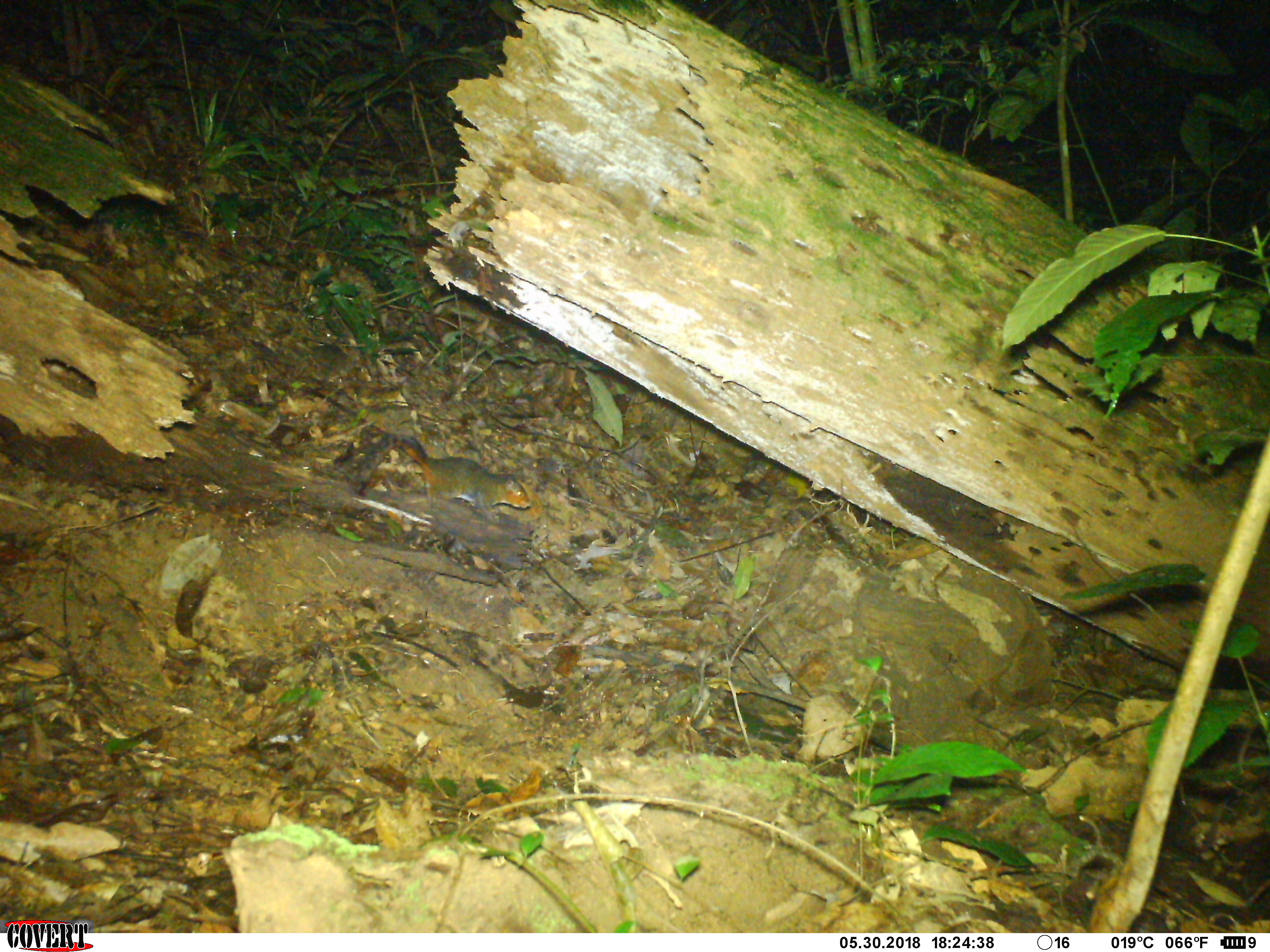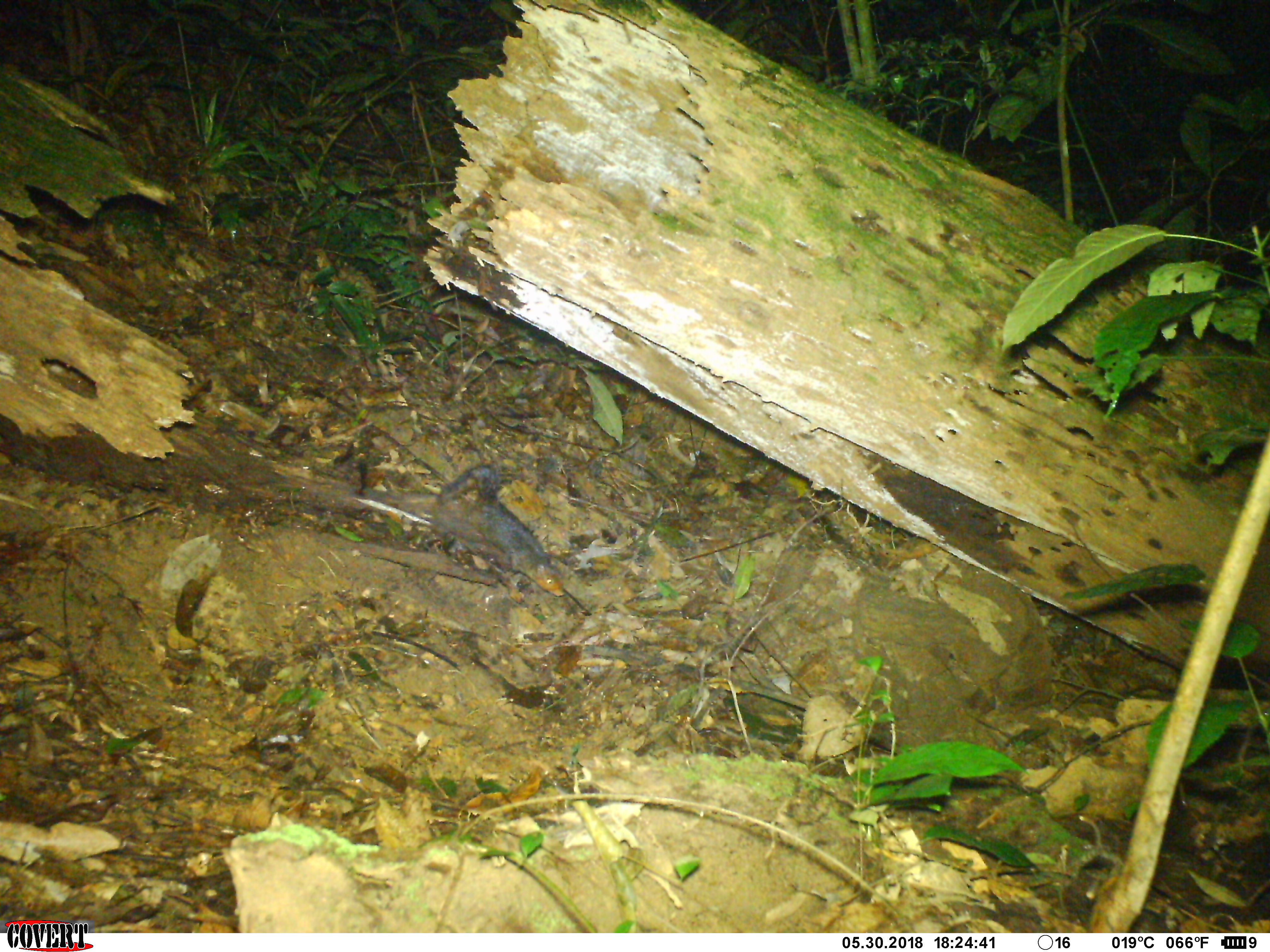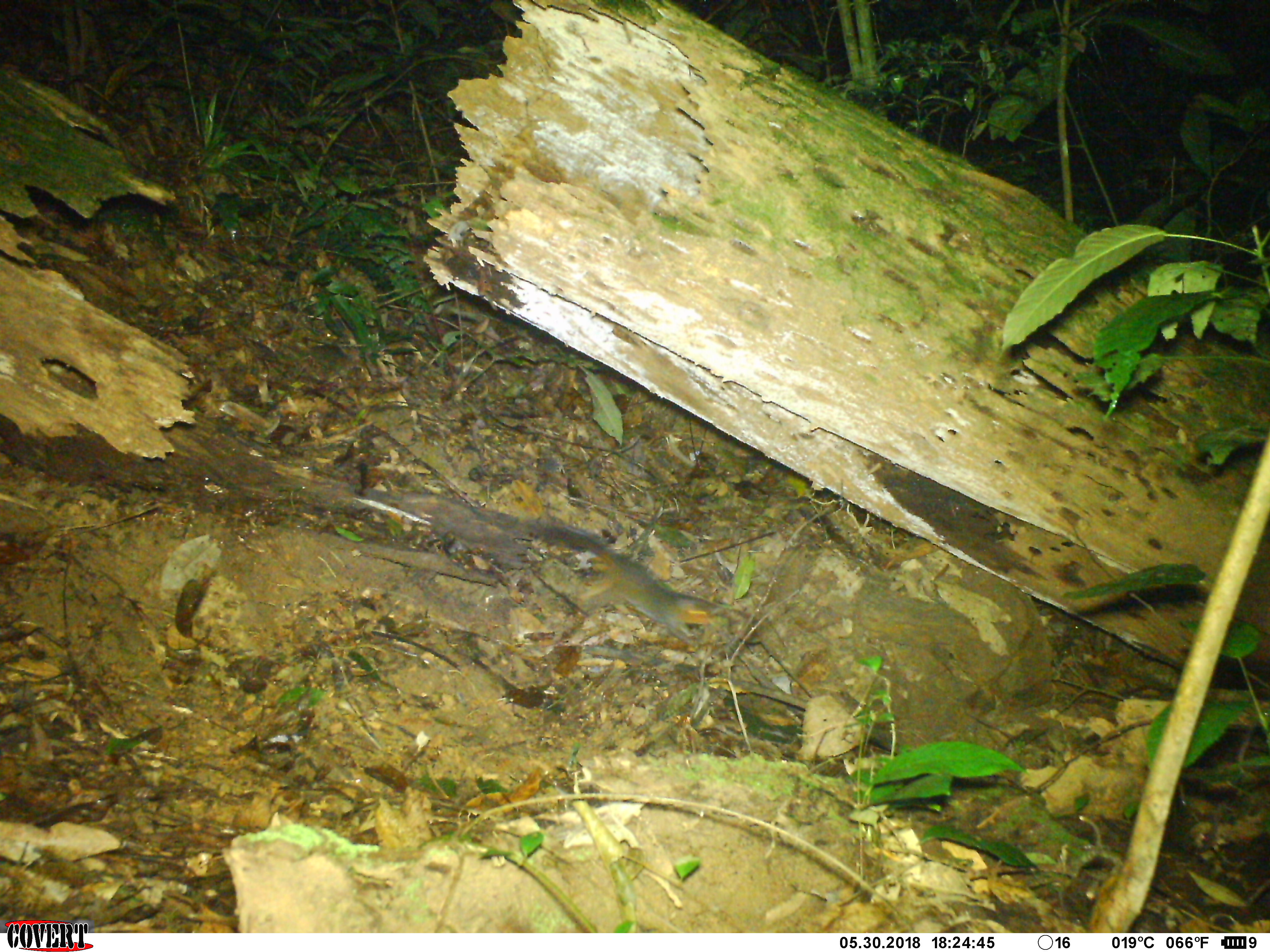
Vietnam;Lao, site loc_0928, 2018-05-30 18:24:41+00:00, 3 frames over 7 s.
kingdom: Animalia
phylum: Chordata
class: Mammalia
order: Rodentia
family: Sciuridae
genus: Dremomys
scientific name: Dremomys rufigenis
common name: red-cheeked squirrel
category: red cheeked squirrel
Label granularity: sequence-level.